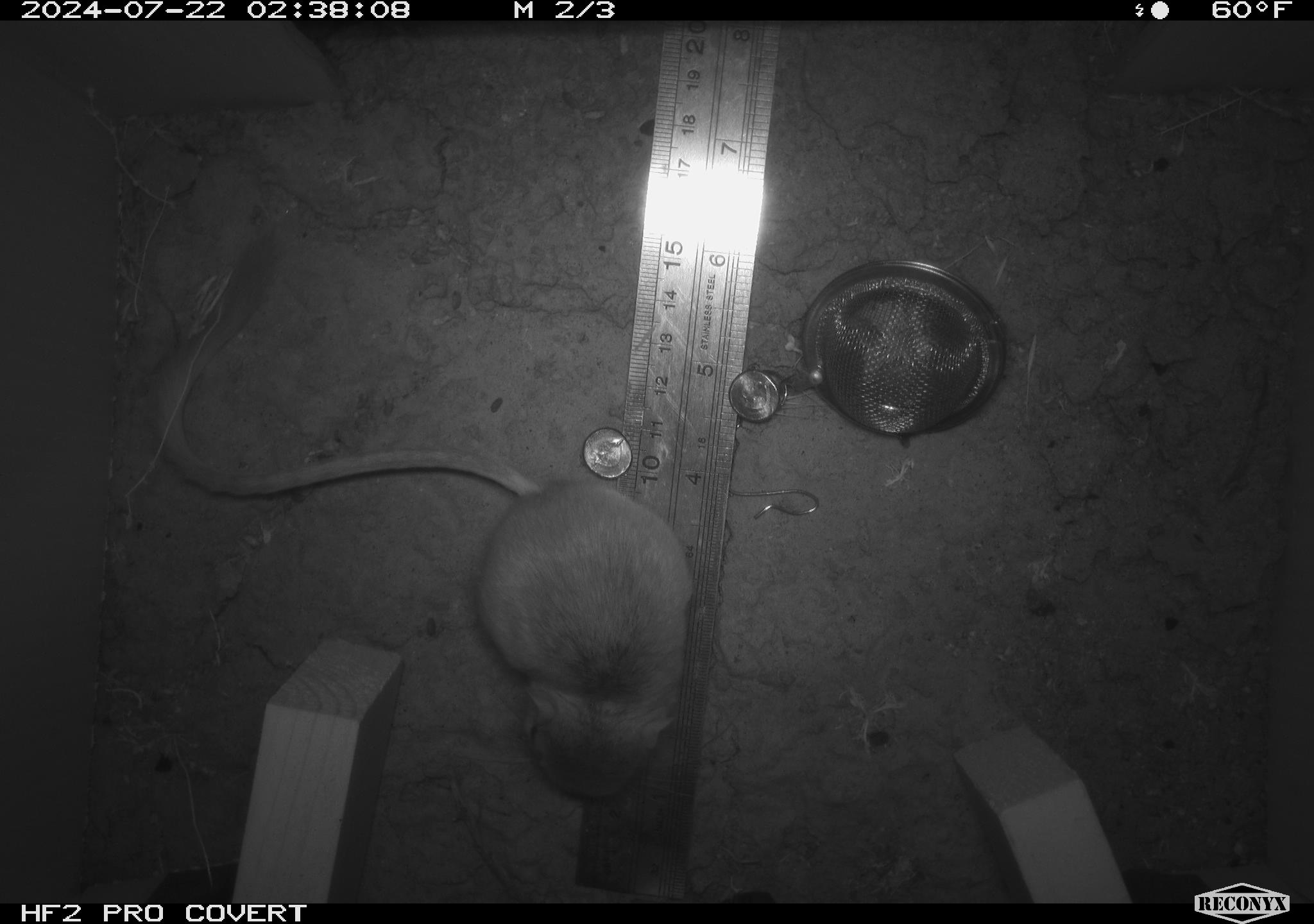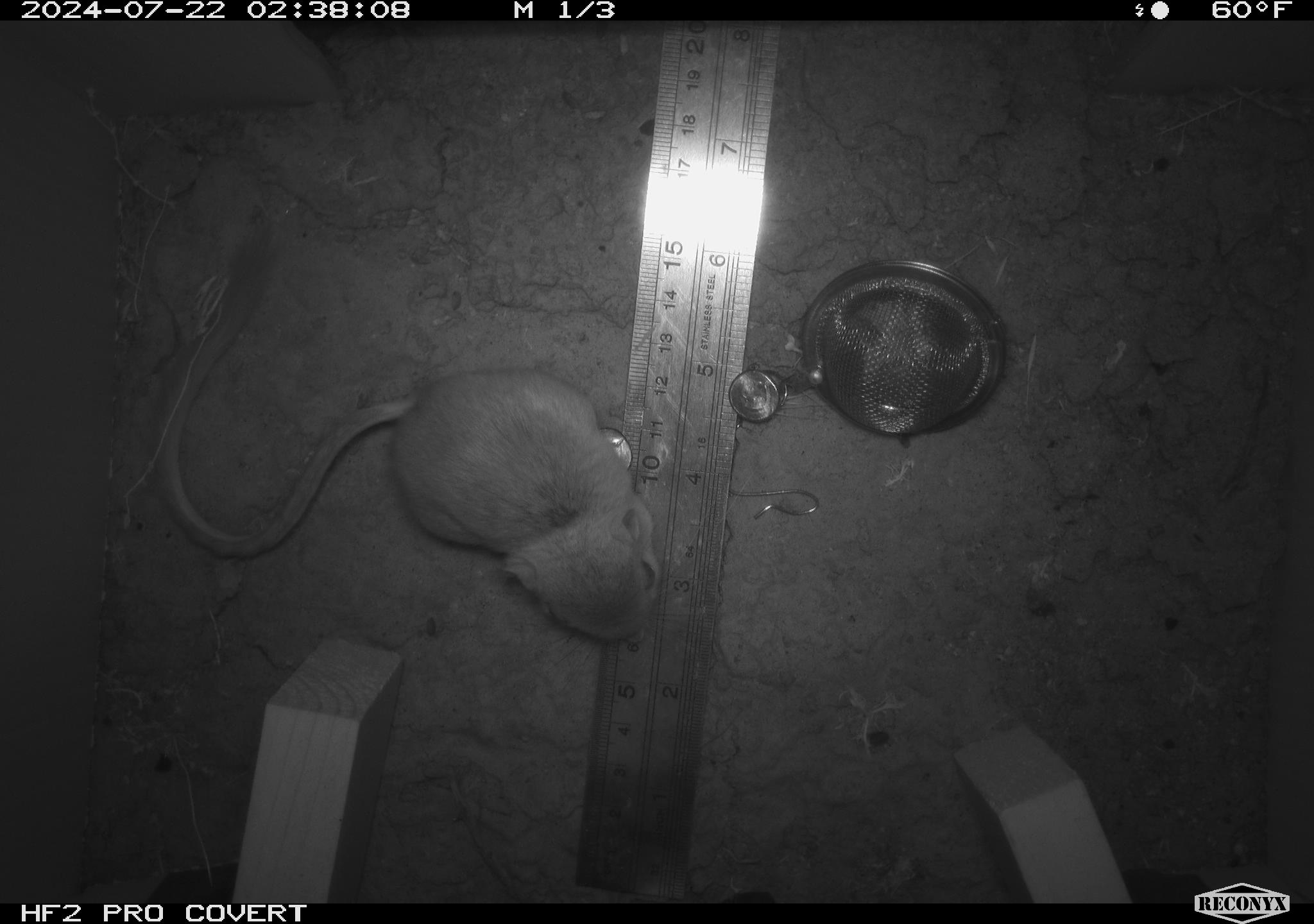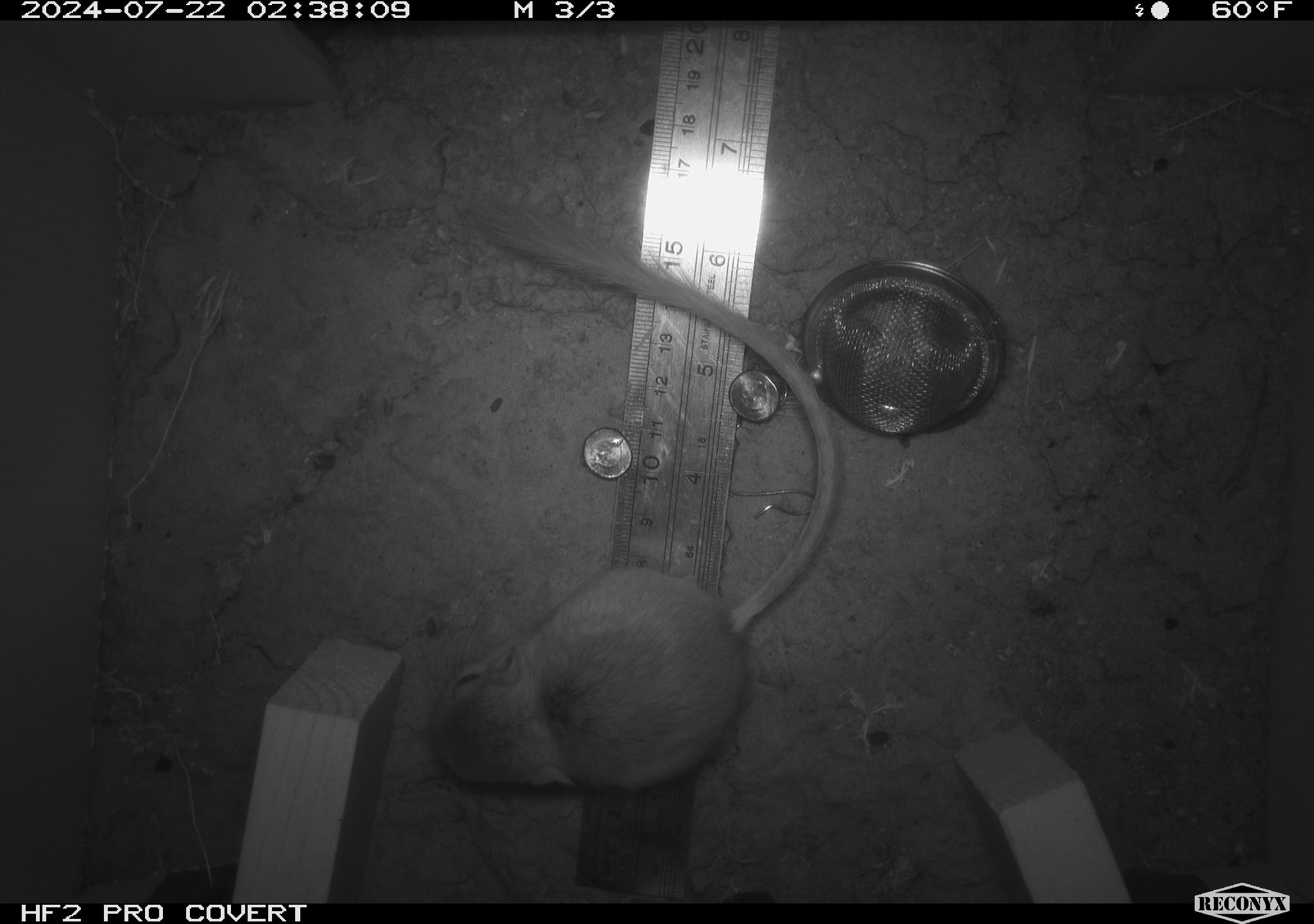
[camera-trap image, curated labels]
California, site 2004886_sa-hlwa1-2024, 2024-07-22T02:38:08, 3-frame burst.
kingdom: Animalia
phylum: Chordata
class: Mammalia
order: Rodentia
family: Heteromyidae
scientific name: Heteromyidae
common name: kangaroo rats and pocket mice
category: heteromyidae family